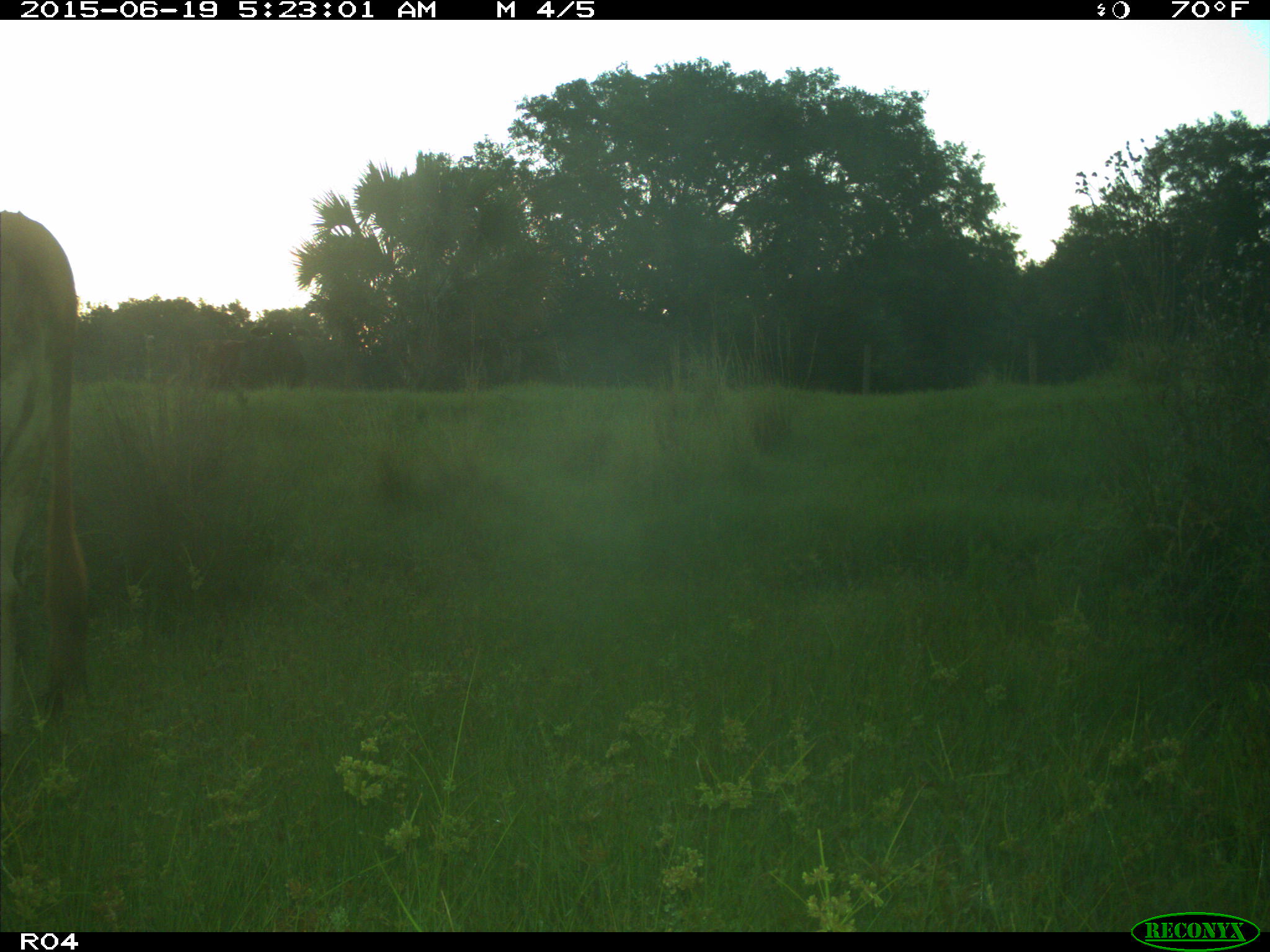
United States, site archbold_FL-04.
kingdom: Animalia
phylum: Chordata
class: Mammalia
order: Artiodactyla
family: Bovidae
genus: Bos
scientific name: Bos taurus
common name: domestic cow